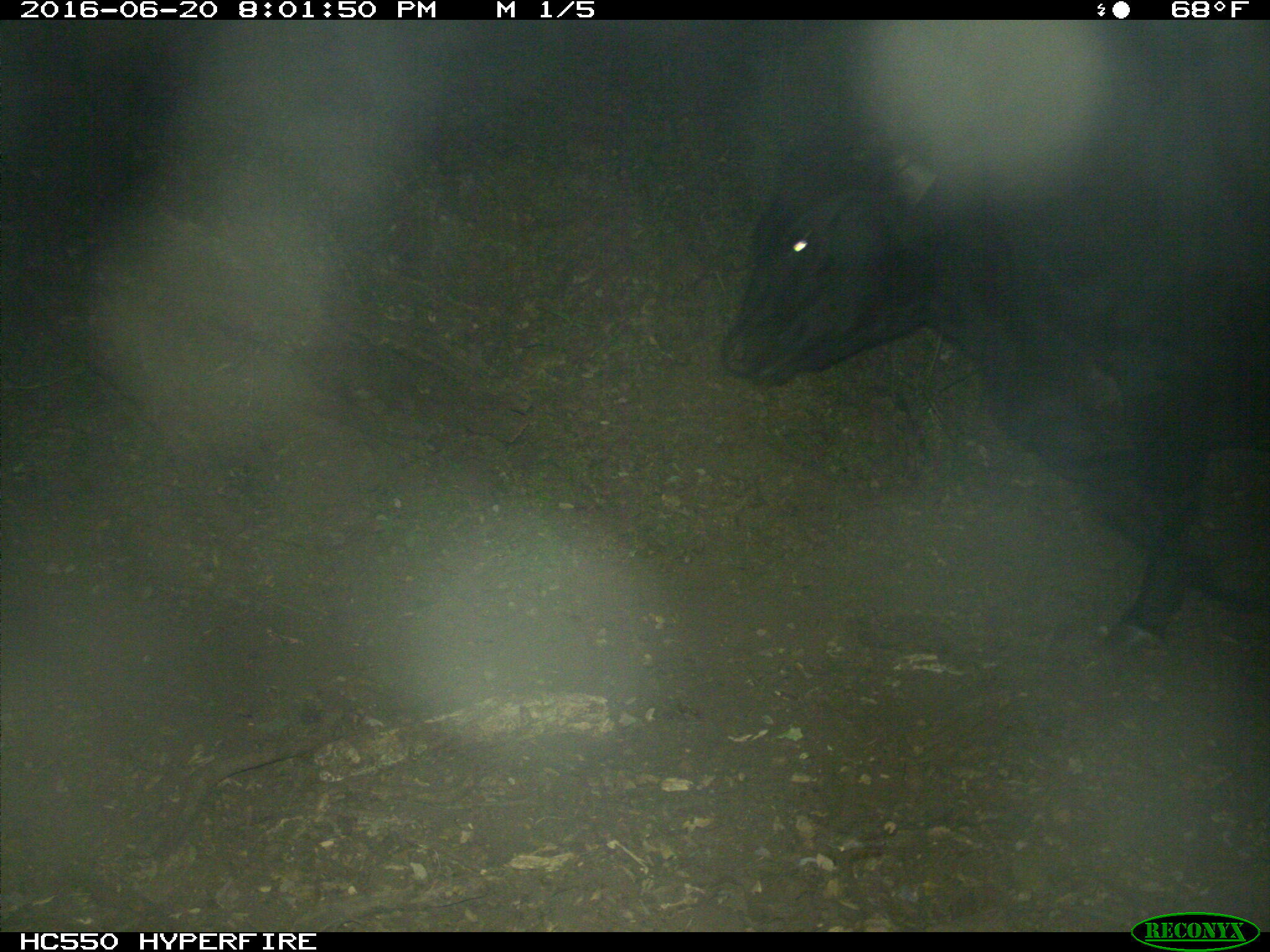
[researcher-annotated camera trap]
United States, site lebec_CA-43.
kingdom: Animalia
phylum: Chordata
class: Mammalia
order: Artiodactyla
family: Bovidae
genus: Bos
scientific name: Bos taurus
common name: domestic cow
Bos taurus (domestic cow).